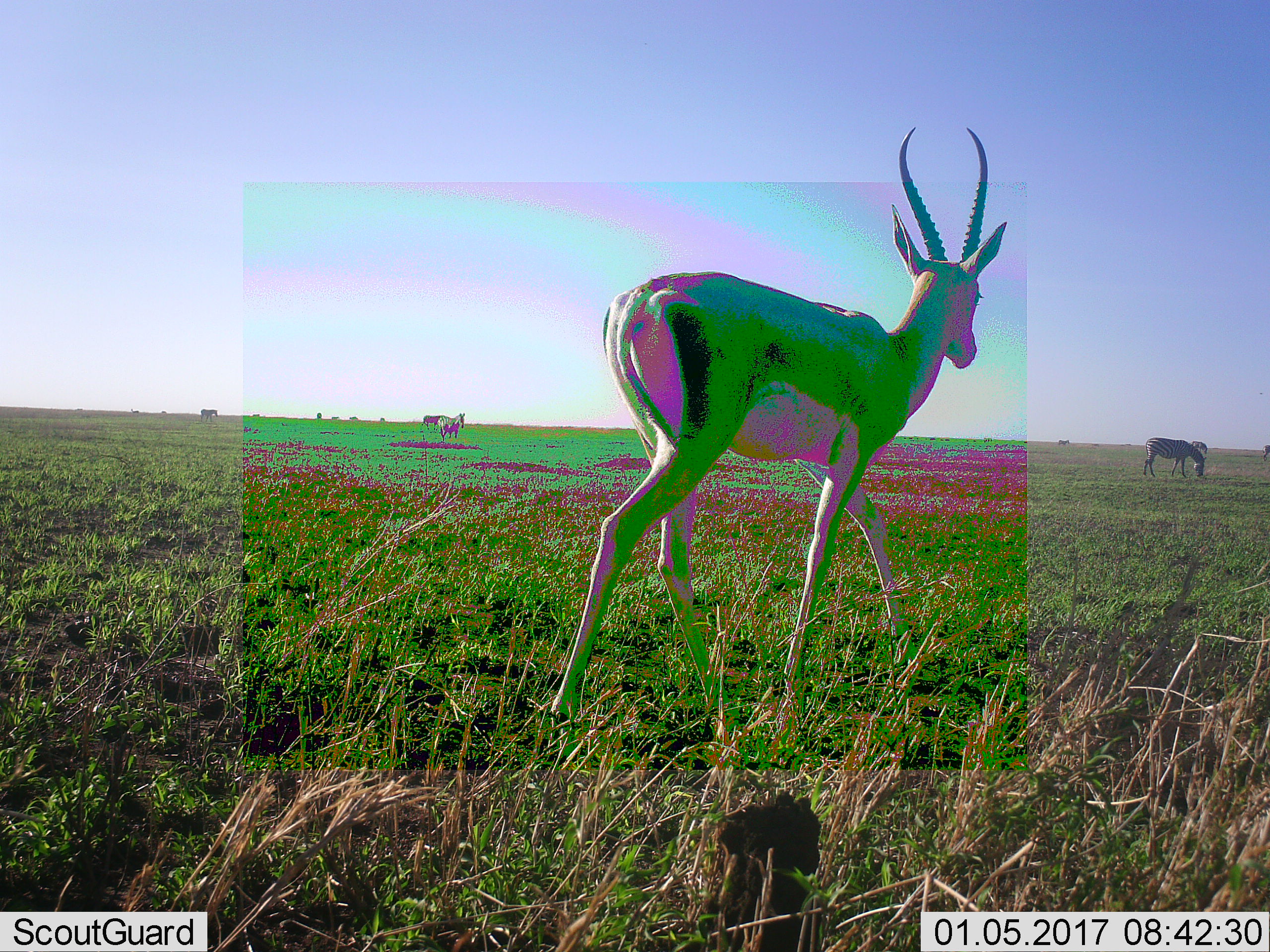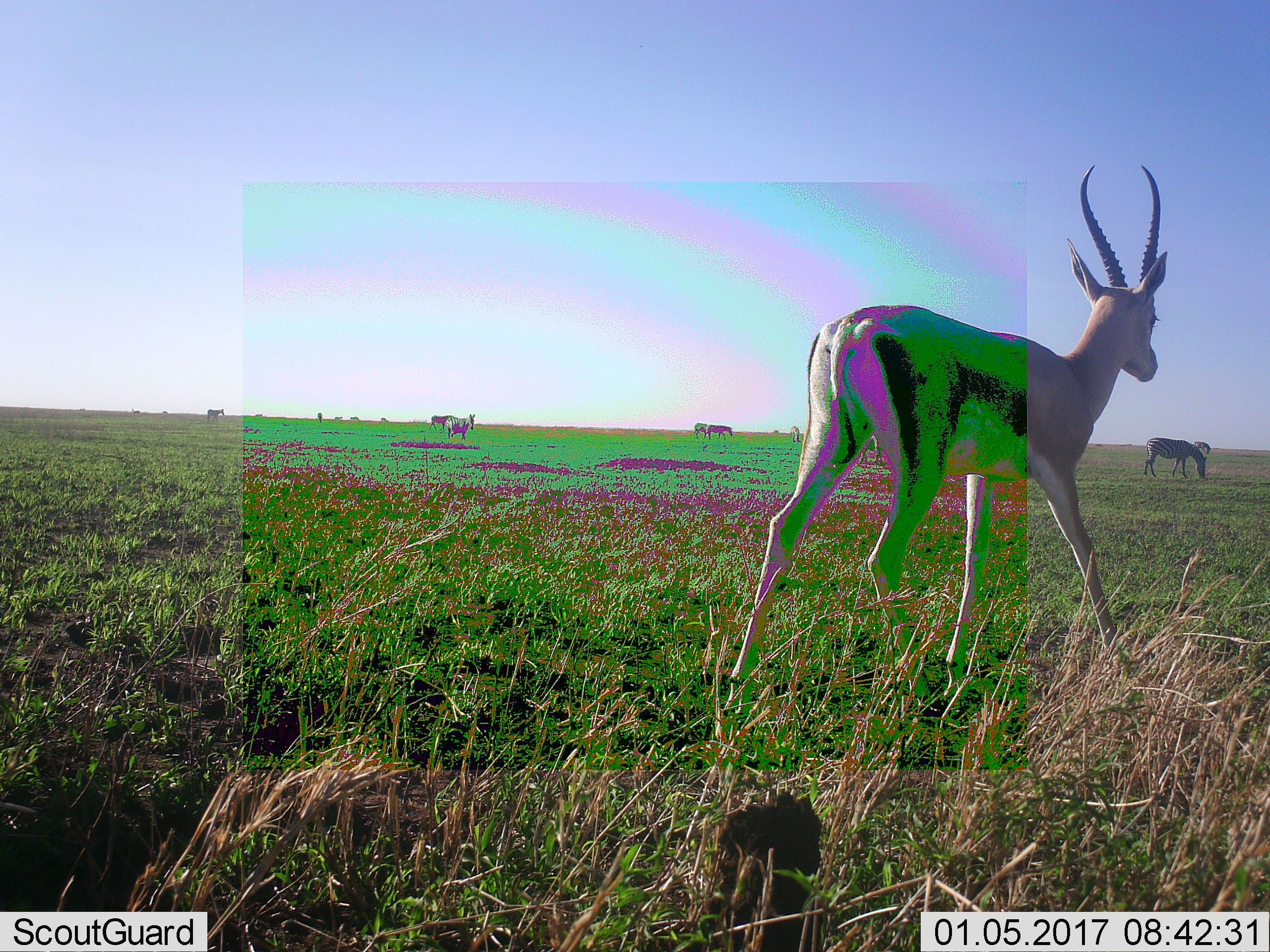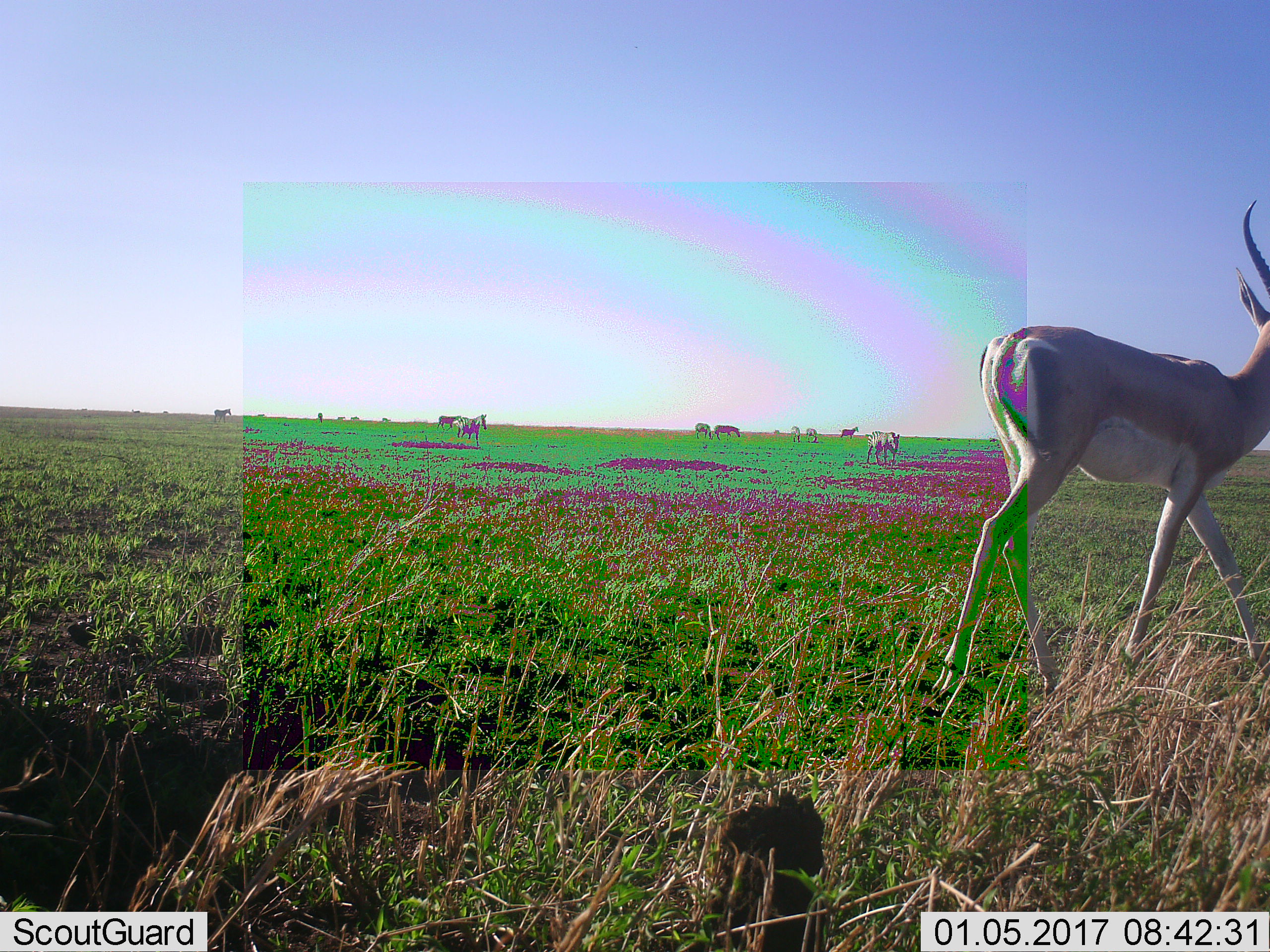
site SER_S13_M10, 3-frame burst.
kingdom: Animalia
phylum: Chordata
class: Mammalia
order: Artiodactyla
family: Bovidae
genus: Nanger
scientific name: Nanger granti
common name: grant's gazelle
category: gazellegrants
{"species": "gazellegrants (grant's gazelle) (Nanger granti)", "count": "1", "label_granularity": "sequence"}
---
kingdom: Animalia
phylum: Chordata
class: Mammalia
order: Perissodactyla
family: Equidae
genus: Equus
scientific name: Equus quagga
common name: plains zebra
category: zebraplains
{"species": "zebraplains (plains zebra) (Equus quagga)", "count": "11-50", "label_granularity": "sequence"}